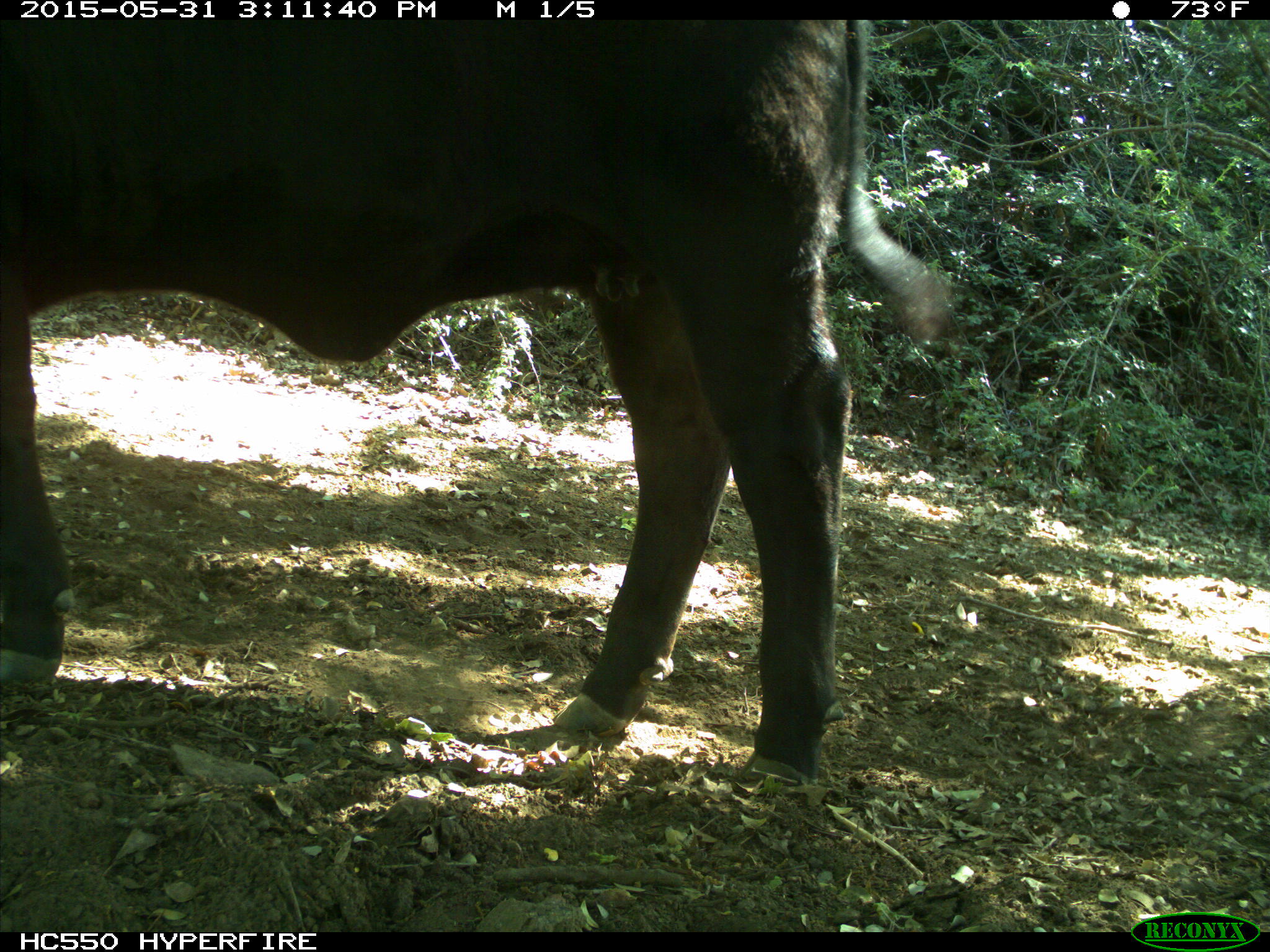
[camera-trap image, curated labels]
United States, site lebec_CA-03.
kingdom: Animalia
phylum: Chordata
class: Mammalia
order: Artiodactyla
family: Bovidae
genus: Bos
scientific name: Bos taurus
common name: domestic cow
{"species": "Bos taurus (domestic cow)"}